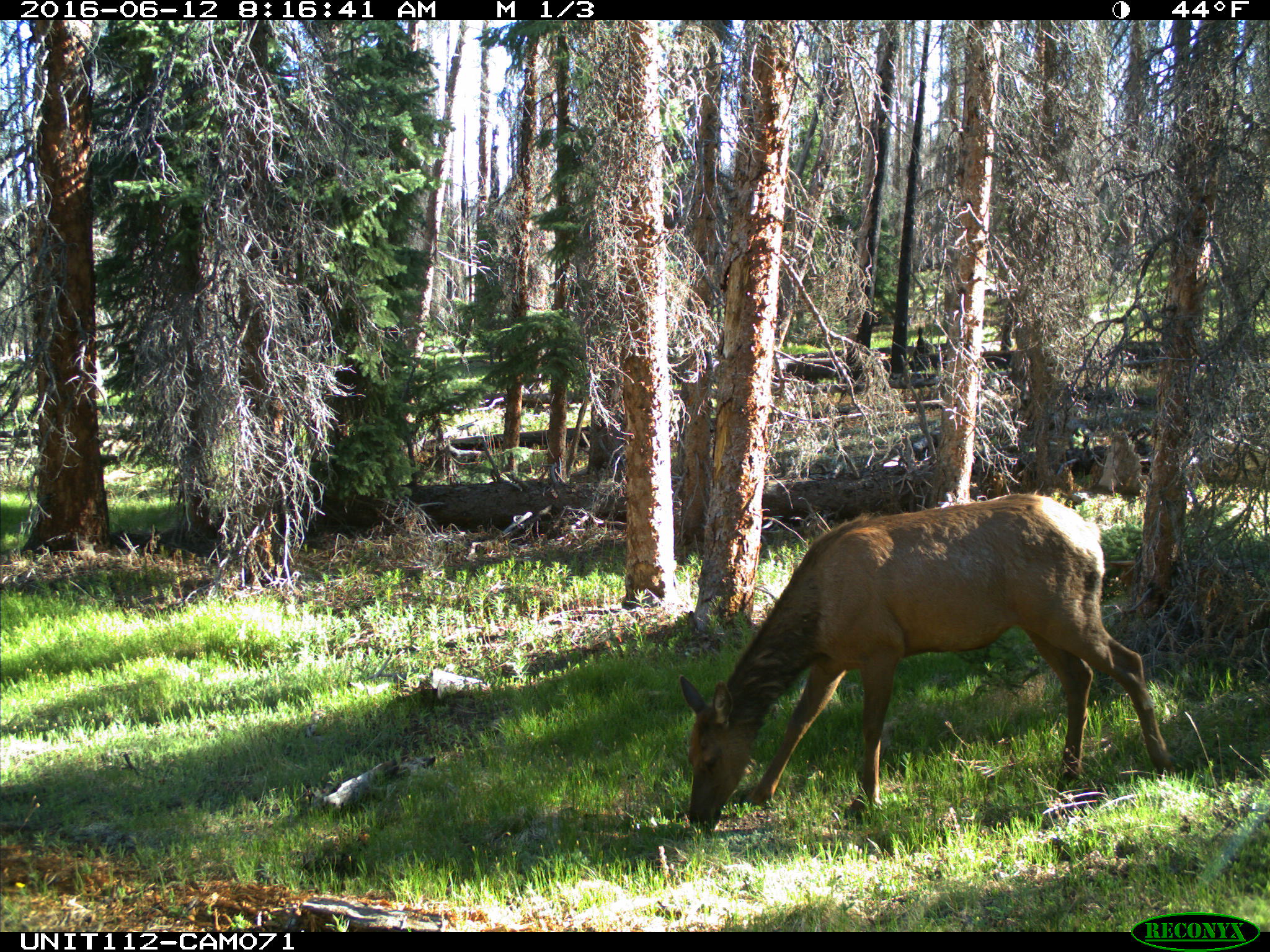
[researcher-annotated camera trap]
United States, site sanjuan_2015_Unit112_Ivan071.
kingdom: Animalia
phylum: Chordata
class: Mammalia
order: Artiodactyla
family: Cervidae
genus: Cervus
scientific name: Cervus elaphus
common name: red deer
Cervus elaphus (red deer).